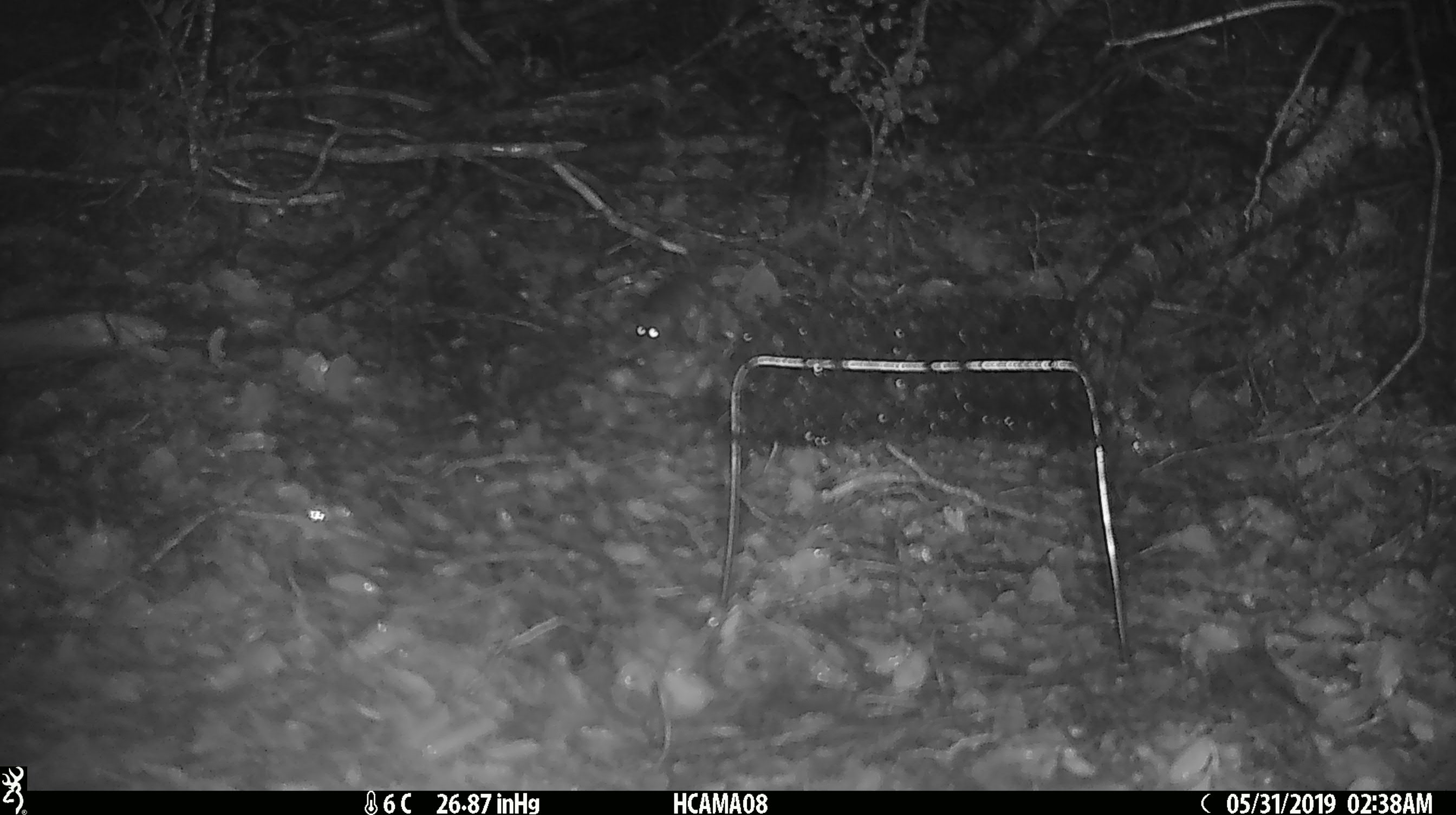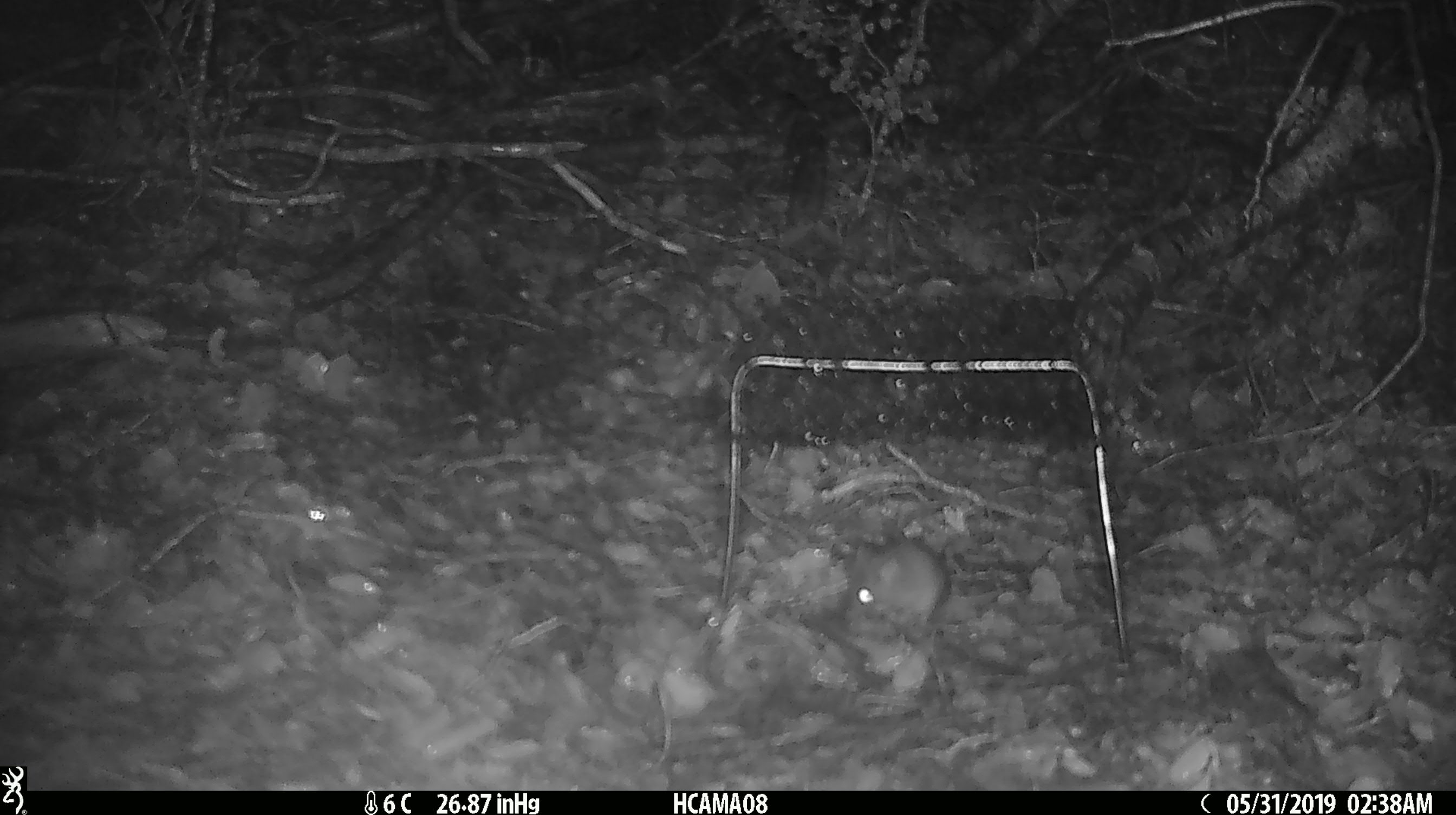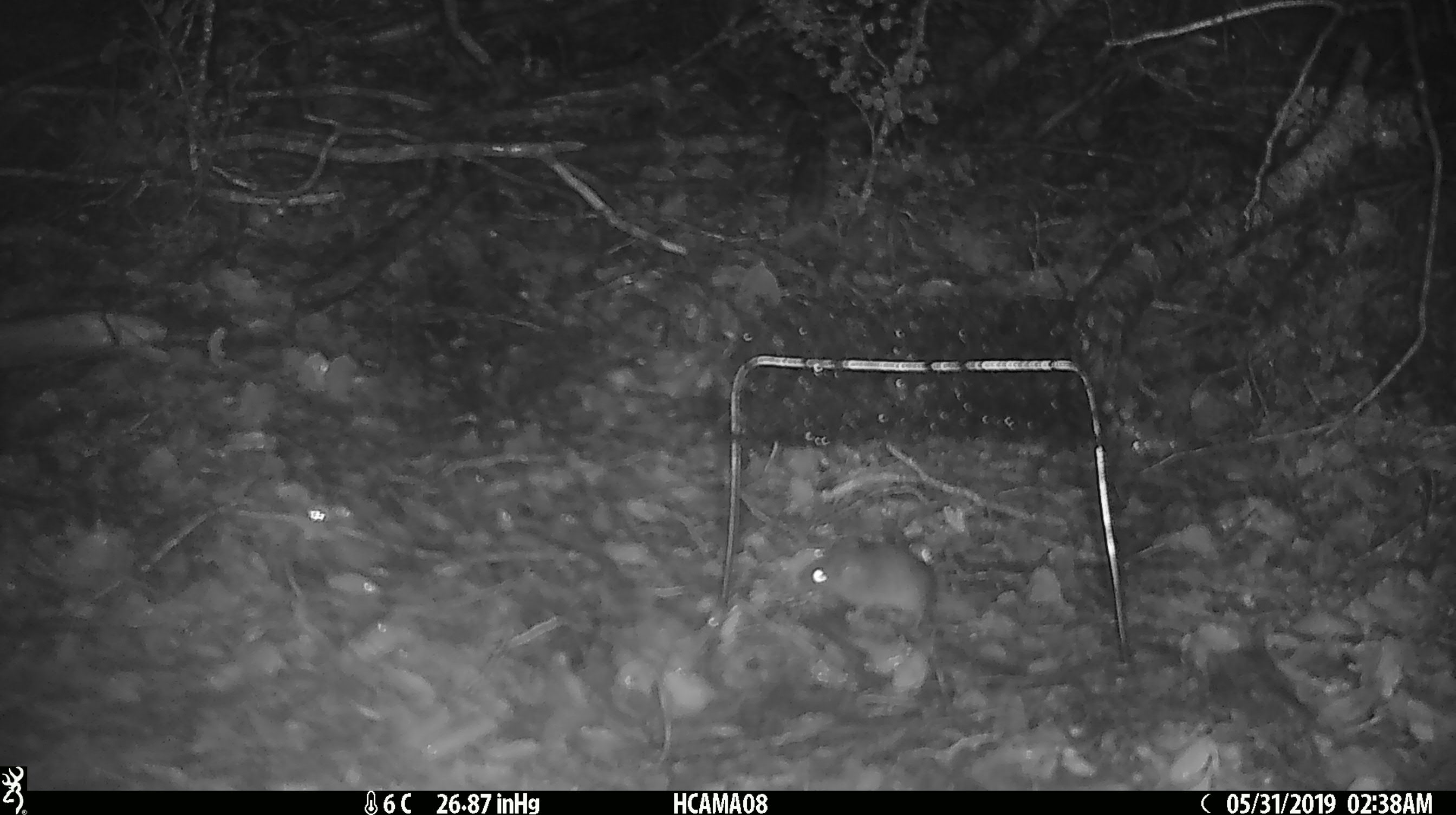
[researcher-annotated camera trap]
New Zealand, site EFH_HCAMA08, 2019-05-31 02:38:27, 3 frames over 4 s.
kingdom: Animalia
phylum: Chordata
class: Mammalia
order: Rodentia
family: Muridae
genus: Mus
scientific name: Mus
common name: mouse